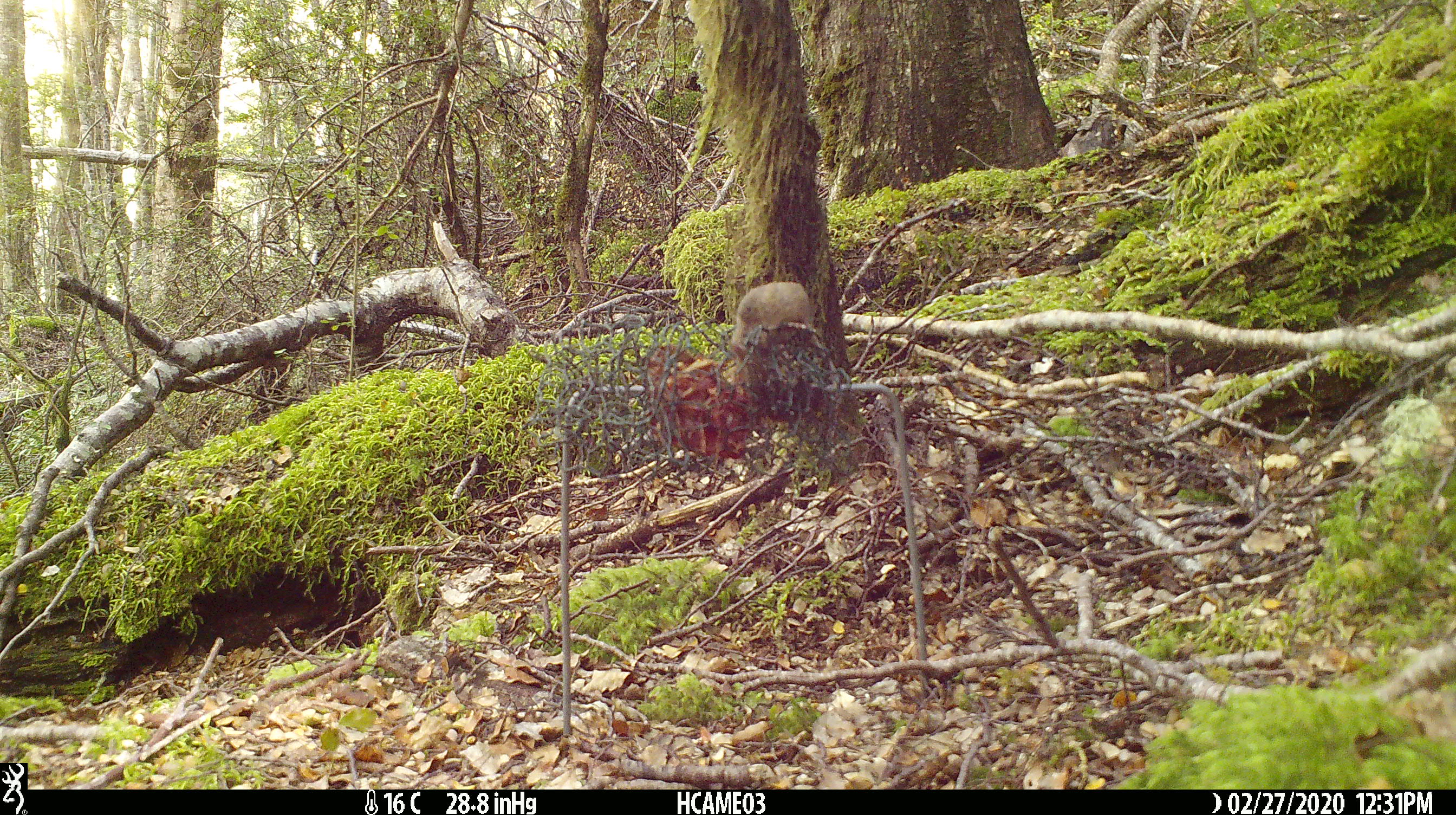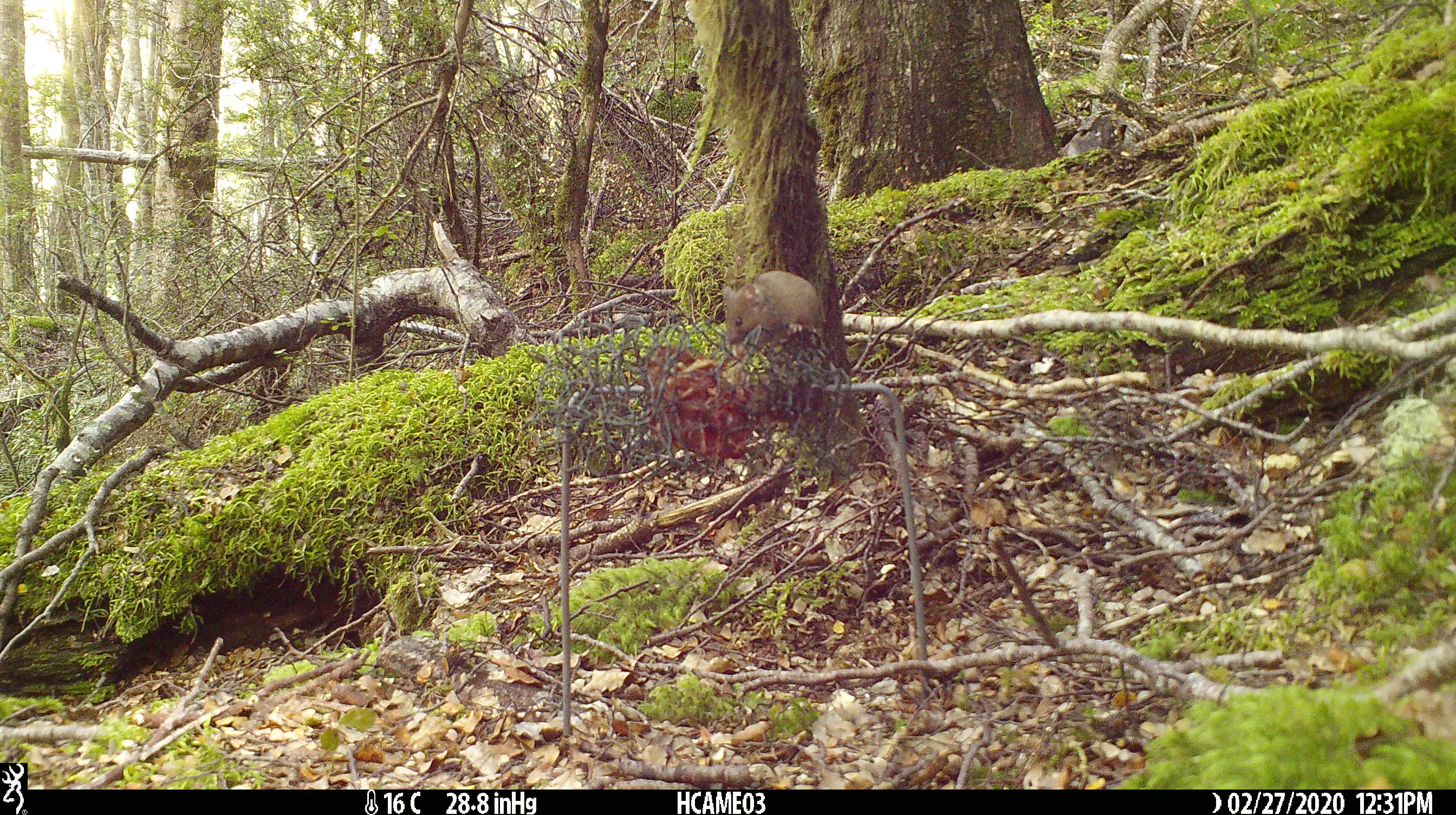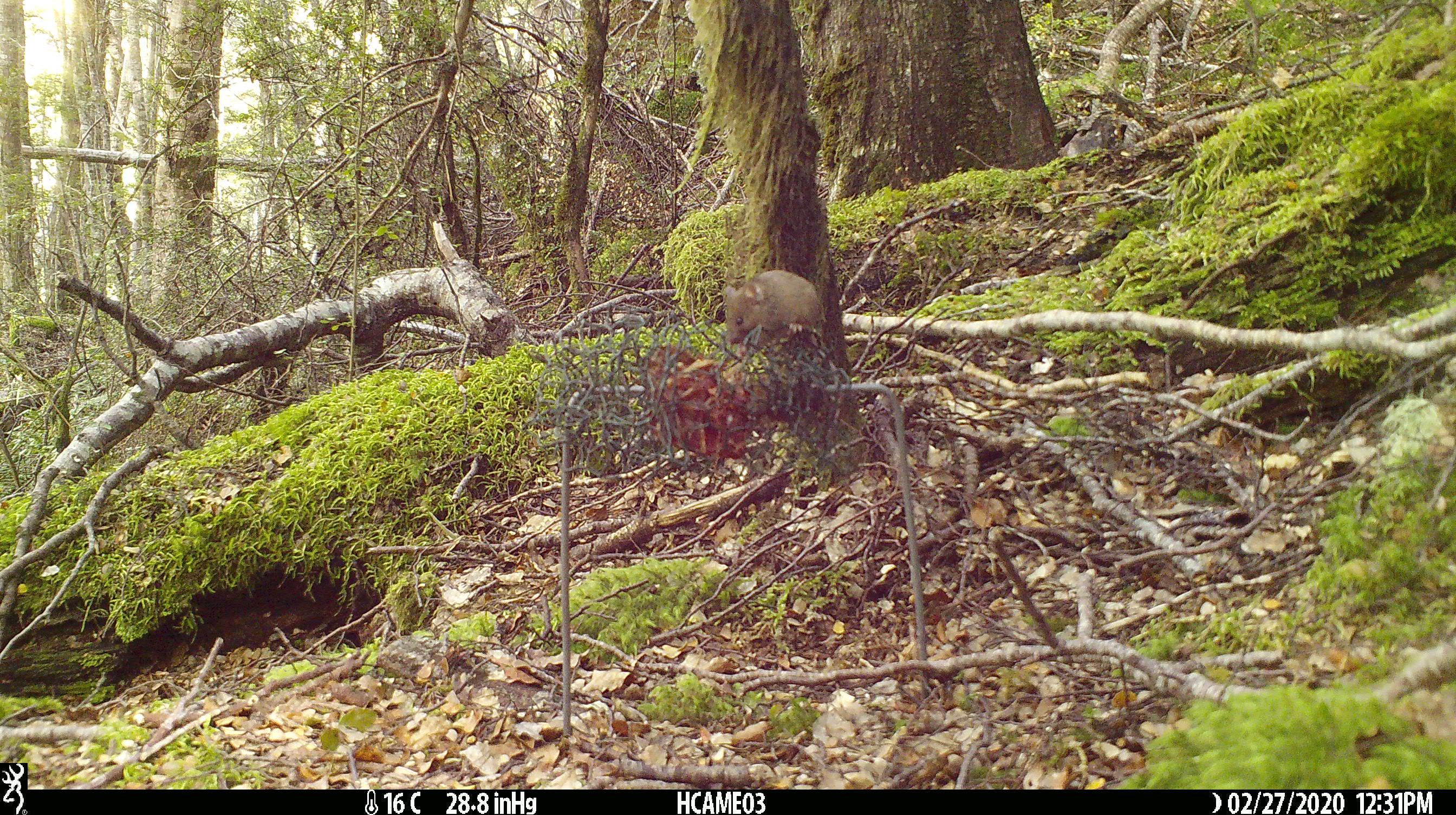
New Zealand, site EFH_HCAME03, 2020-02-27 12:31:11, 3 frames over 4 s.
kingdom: Animalia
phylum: Chordata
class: Mammalia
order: Rodentia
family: Muridae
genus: Mus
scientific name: Mus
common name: mouse